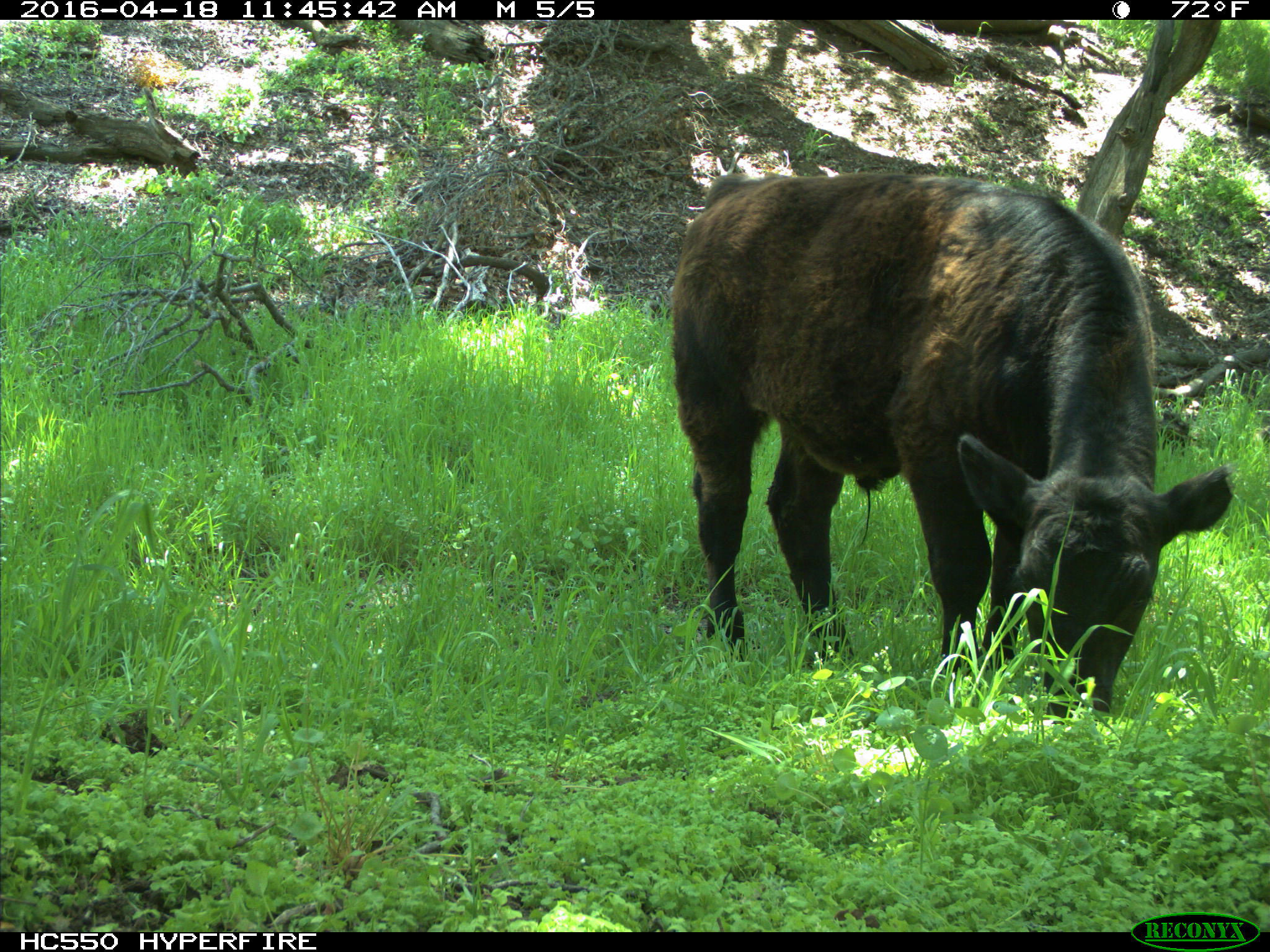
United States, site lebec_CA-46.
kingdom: Animalia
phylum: Chordata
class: Mammalia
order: Artiodactyla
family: Bovidae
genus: Bos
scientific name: Bos taurus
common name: domestic cow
Bos taurus (domestic cow).